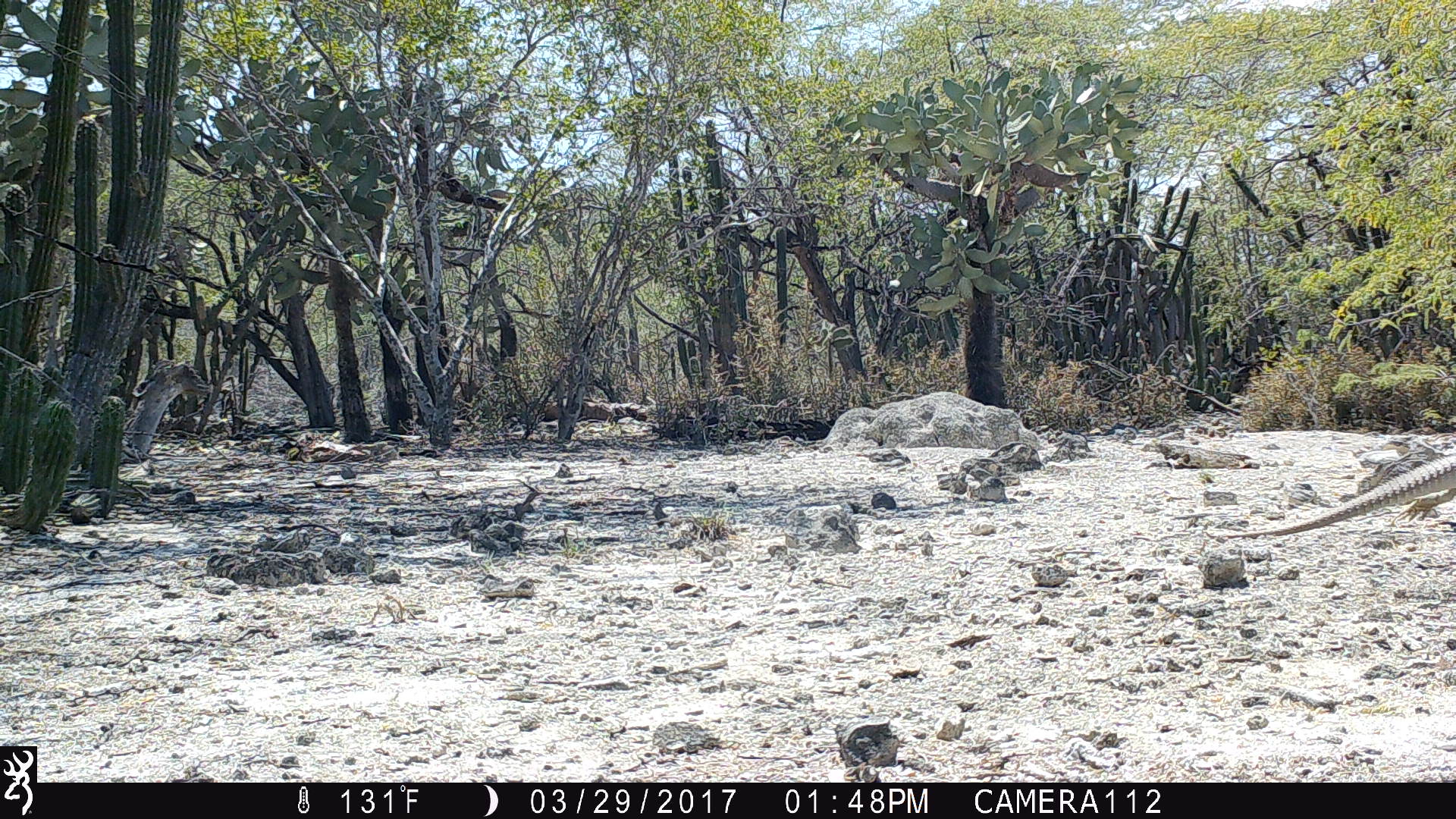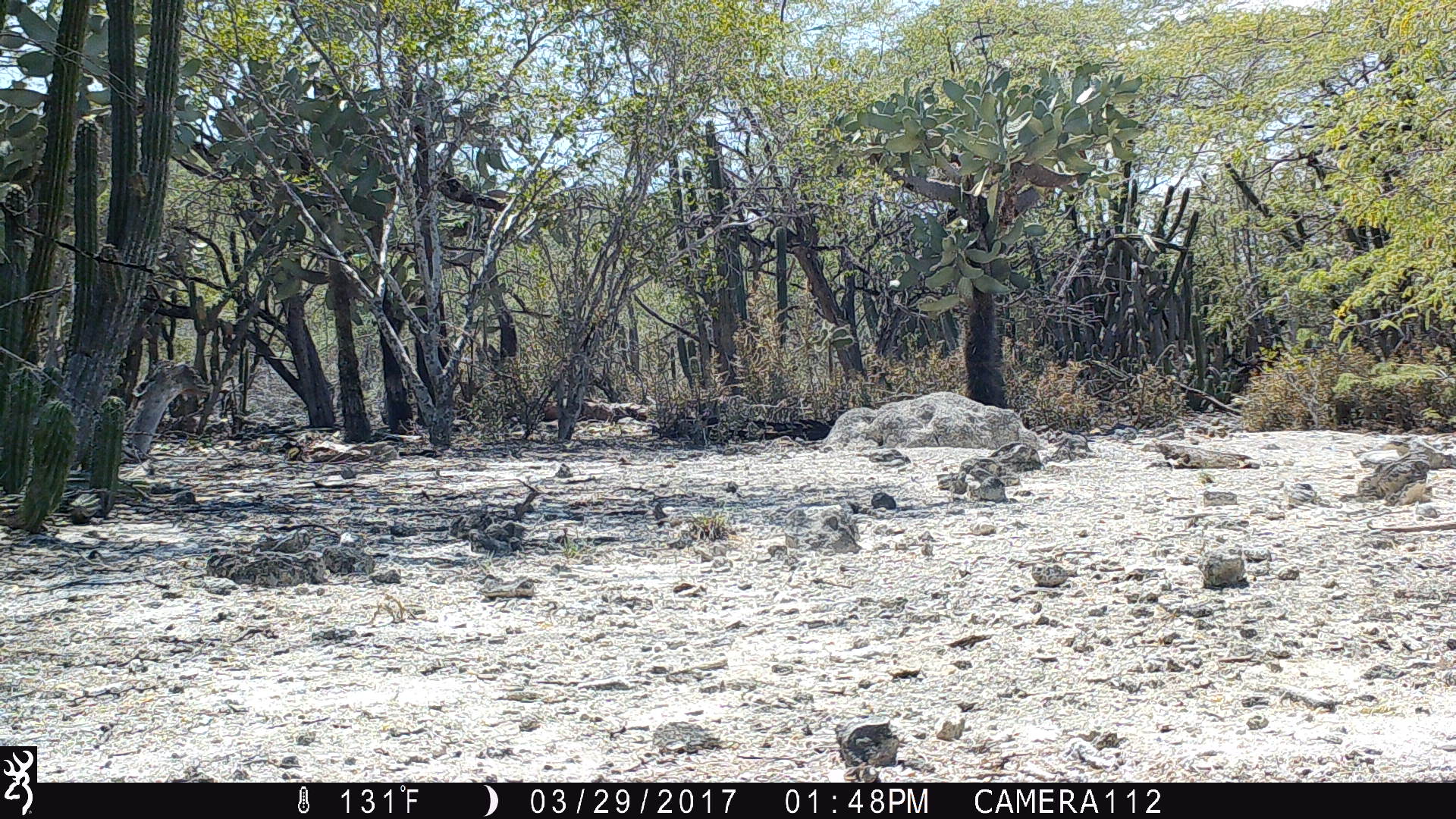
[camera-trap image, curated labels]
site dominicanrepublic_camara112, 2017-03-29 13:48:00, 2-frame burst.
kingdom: Animalia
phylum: Chordata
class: Reptilia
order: Squamata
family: Iguanidae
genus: Iguana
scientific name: Iguana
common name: typical iguanas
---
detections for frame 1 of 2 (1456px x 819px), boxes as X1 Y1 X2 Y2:
iguana: 1245 443 1454 538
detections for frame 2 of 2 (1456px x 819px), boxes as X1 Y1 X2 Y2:
iguana: 1368 516 1455 538